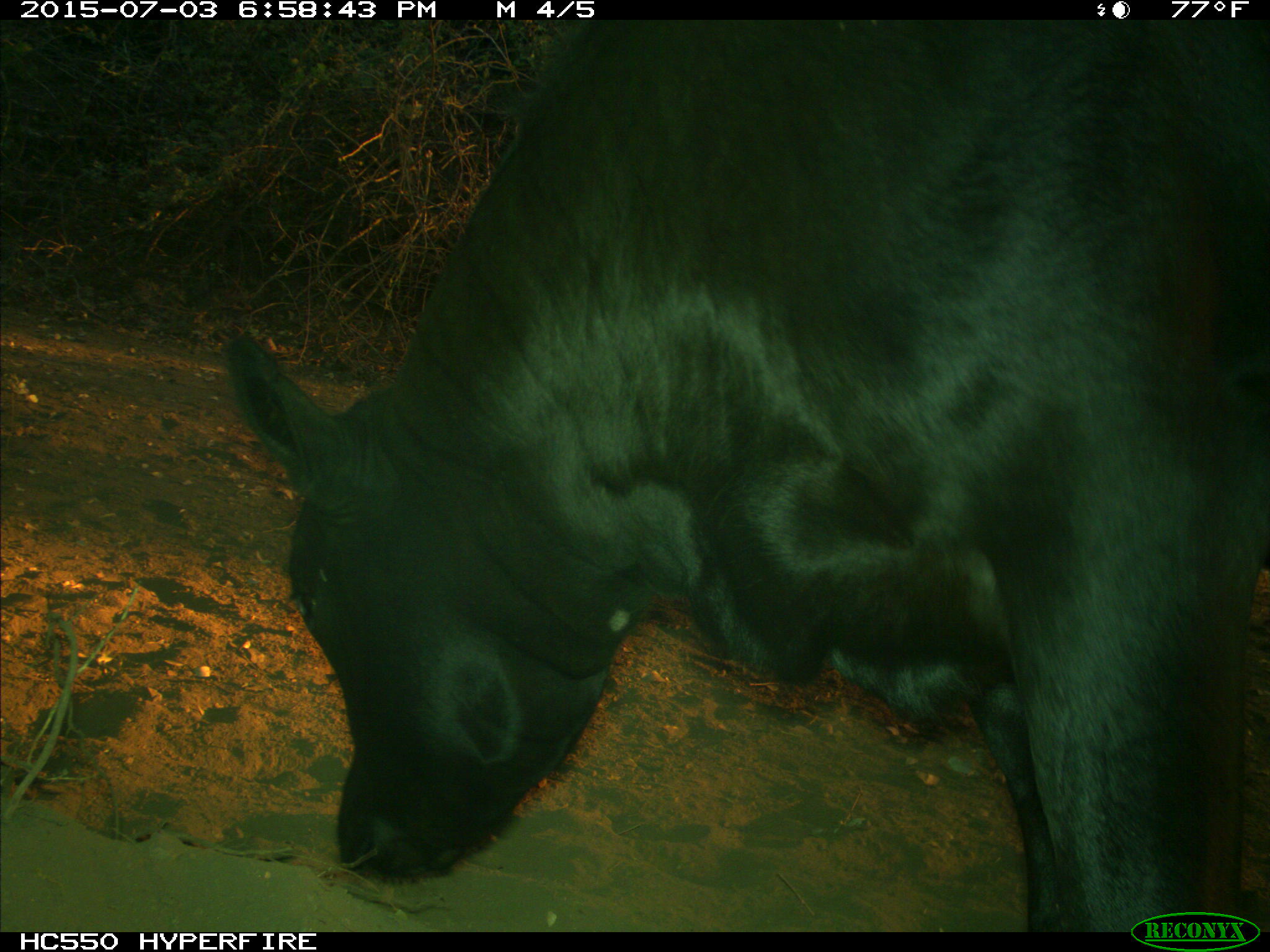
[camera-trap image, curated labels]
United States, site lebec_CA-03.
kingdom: Animalia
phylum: Chordata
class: Mammalia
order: Artiodactyla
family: Bovidae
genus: Bos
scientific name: Bos taurus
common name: domestic cow